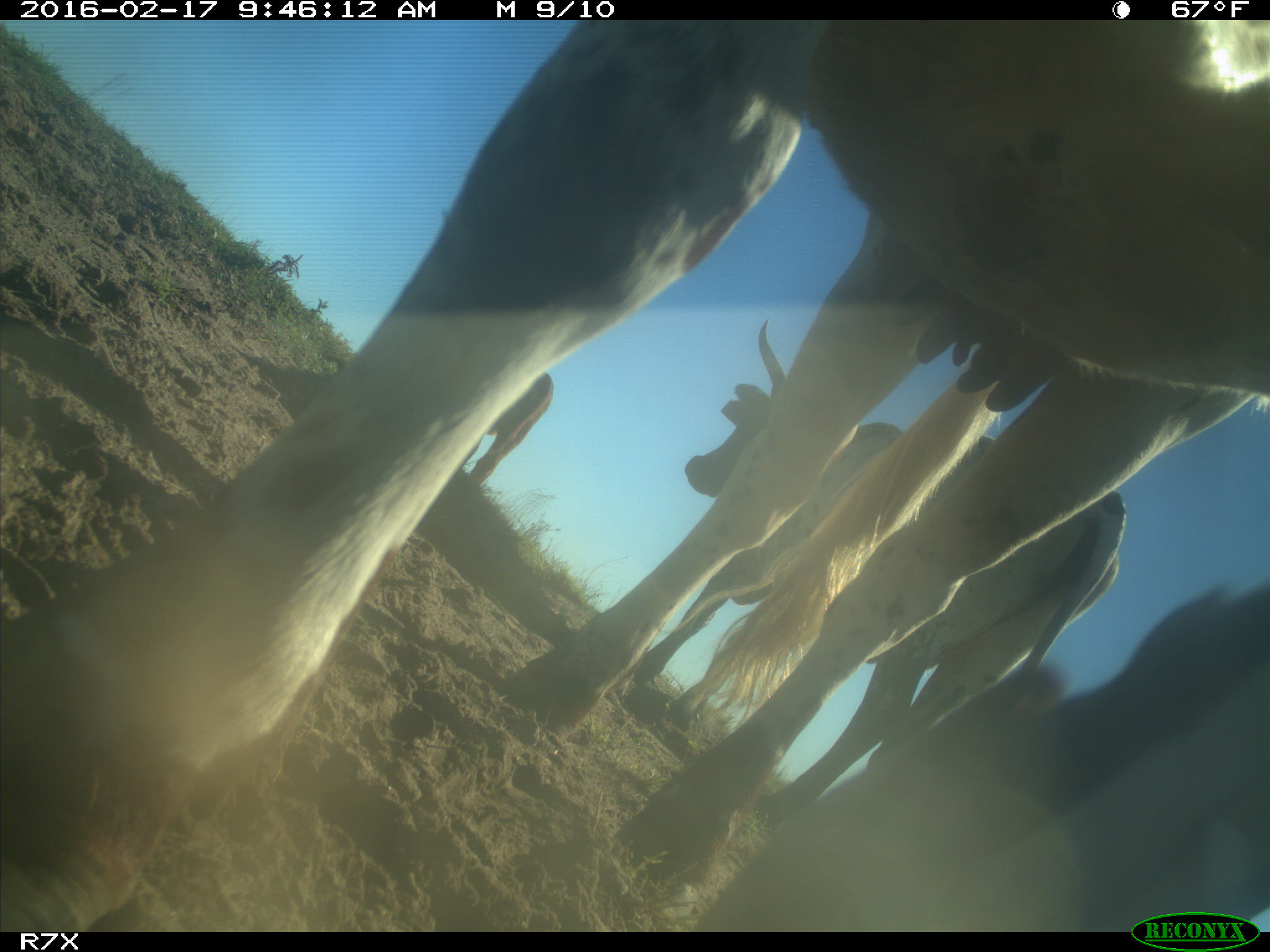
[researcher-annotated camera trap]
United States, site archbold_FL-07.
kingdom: Animalia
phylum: Chordata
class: Mammalia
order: Artiodactyla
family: Bovidae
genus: Bos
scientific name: Bos taurus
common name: domestic cow